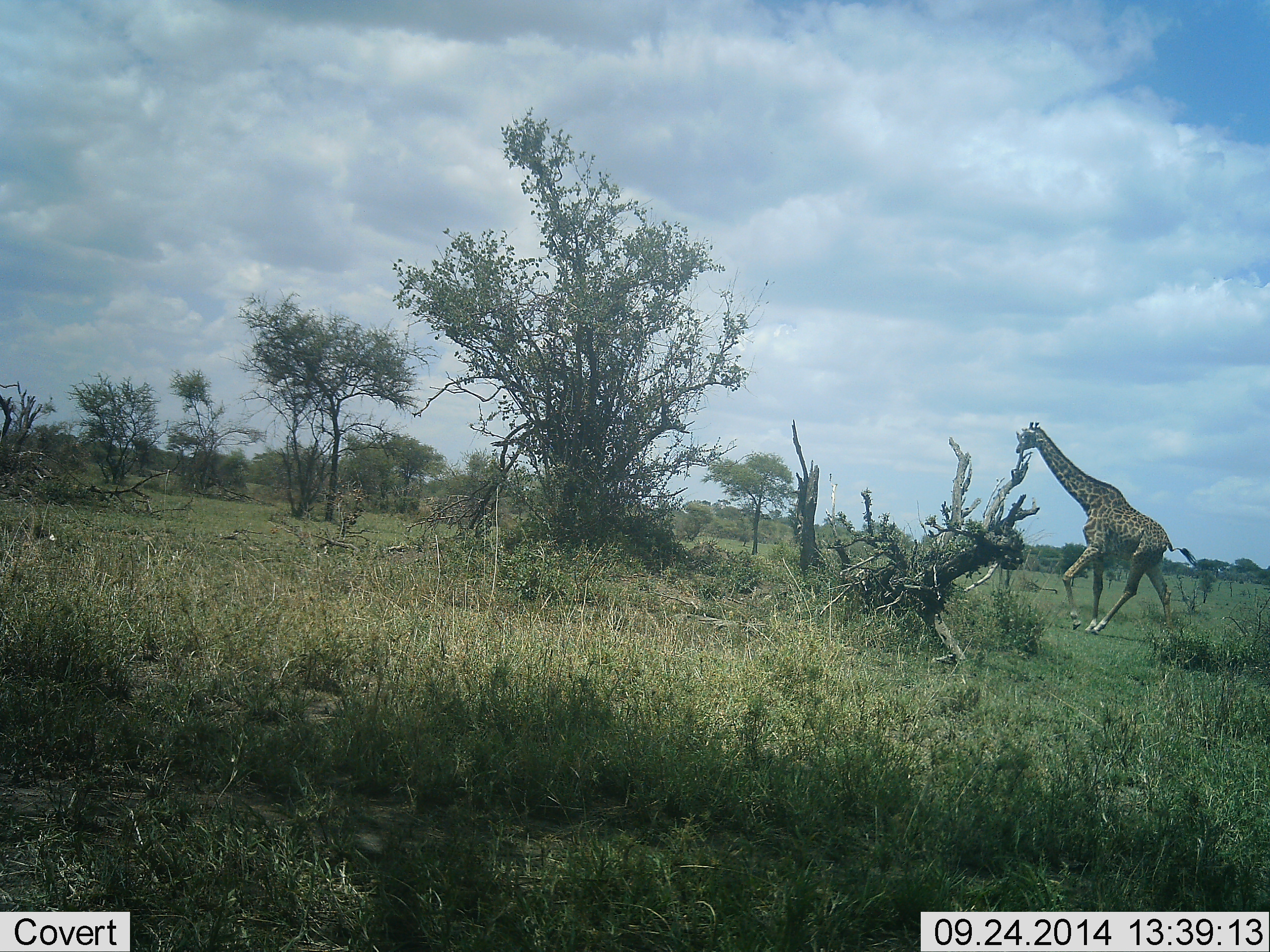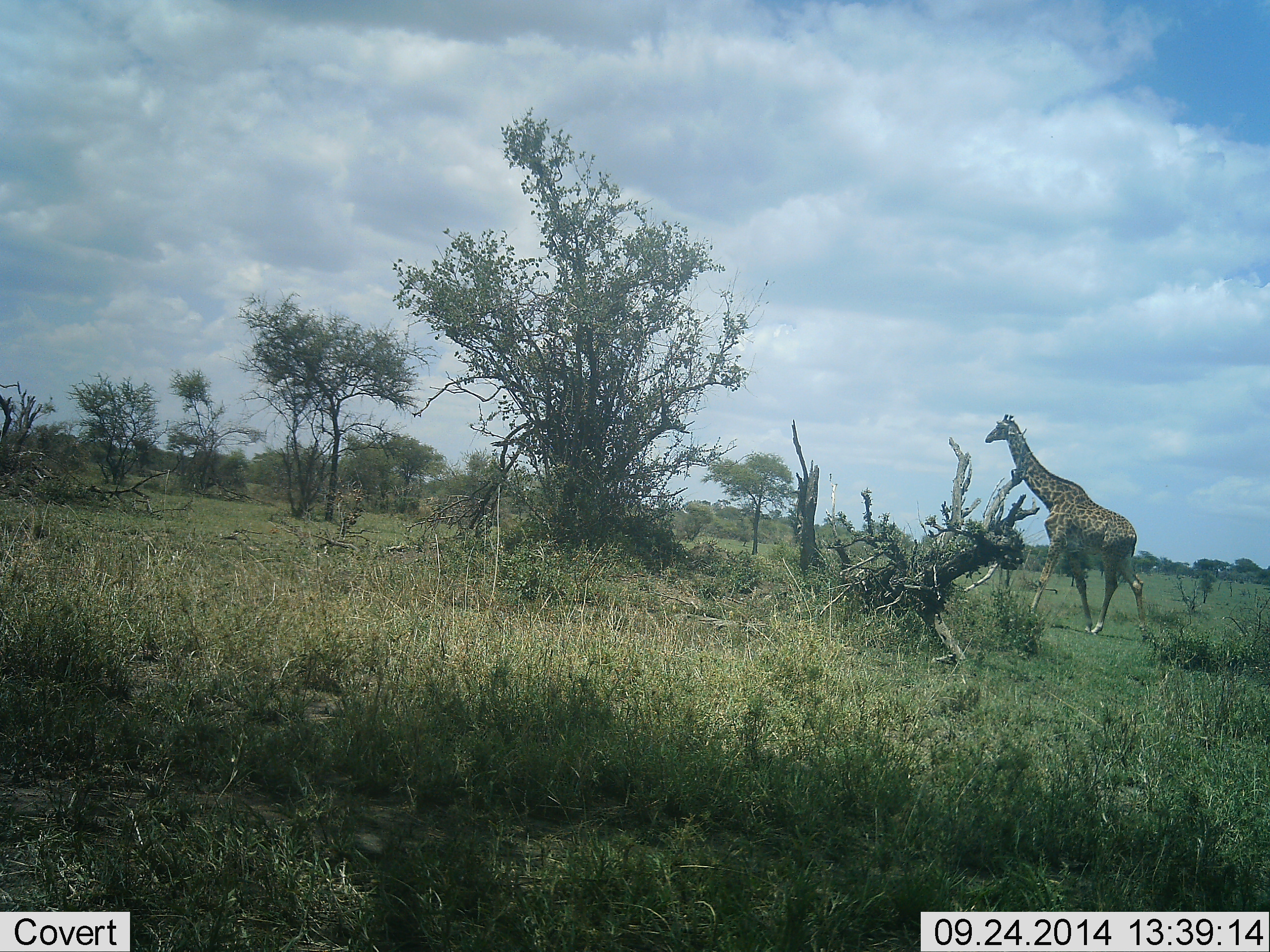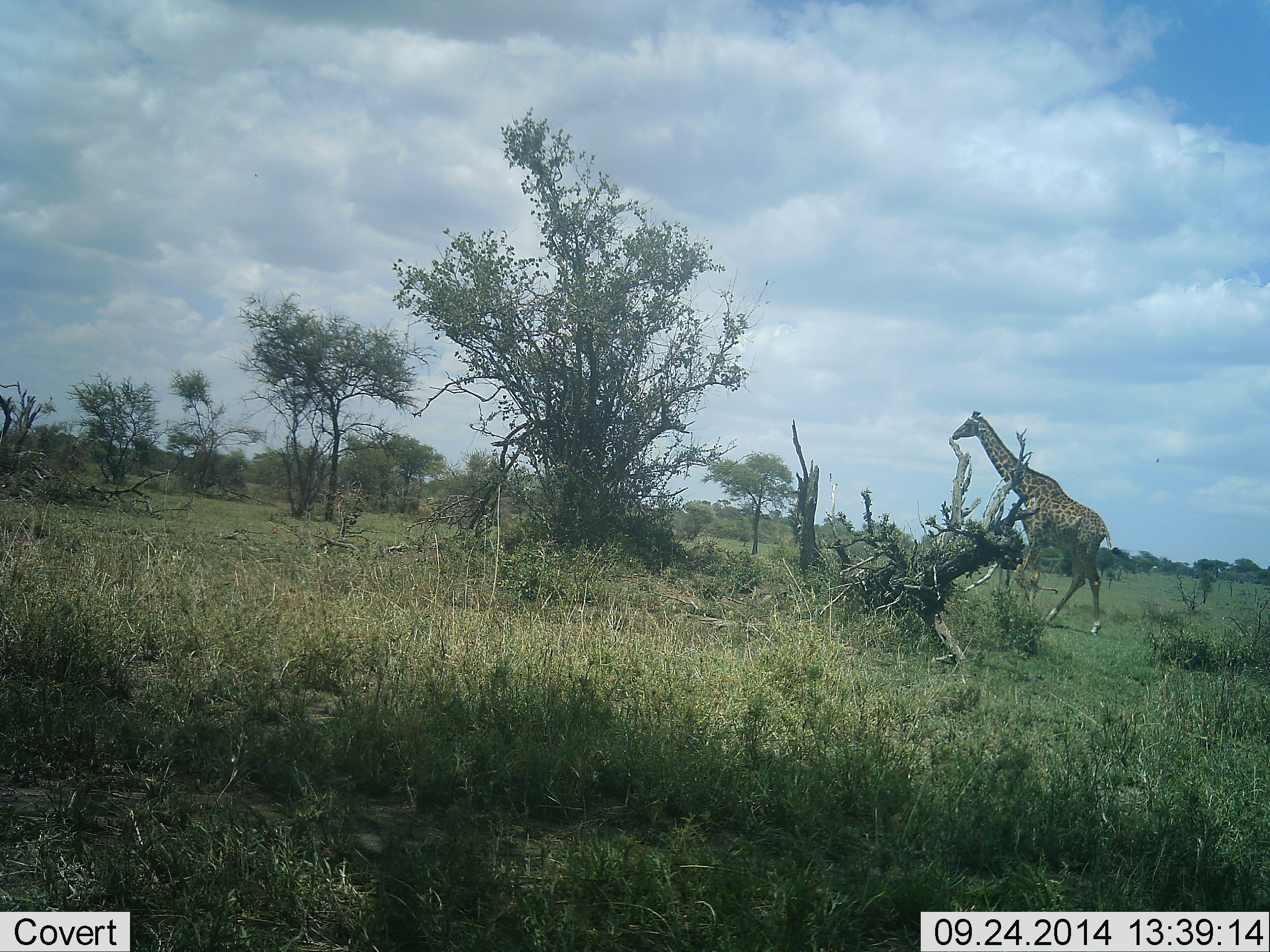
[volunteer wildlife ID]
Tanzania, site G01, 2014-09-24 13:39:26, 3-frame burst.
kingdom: Animalia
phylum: Chordata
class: Mammalia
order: Artiodactyla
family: Giraffidae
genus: Giraffa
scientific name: Giraffa camelopardalis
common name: giraffe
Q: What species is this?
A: Giraffe (Giraffa camelopardalis).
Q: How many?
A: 1.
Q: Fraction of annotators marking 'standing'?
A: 10%.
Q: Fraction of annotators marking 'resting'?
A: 0%.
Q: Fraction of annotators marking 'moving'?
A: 100%.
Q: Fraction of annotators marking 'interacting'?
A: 0%.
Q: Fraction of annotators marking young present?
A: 0%.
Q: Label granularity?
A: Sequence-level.